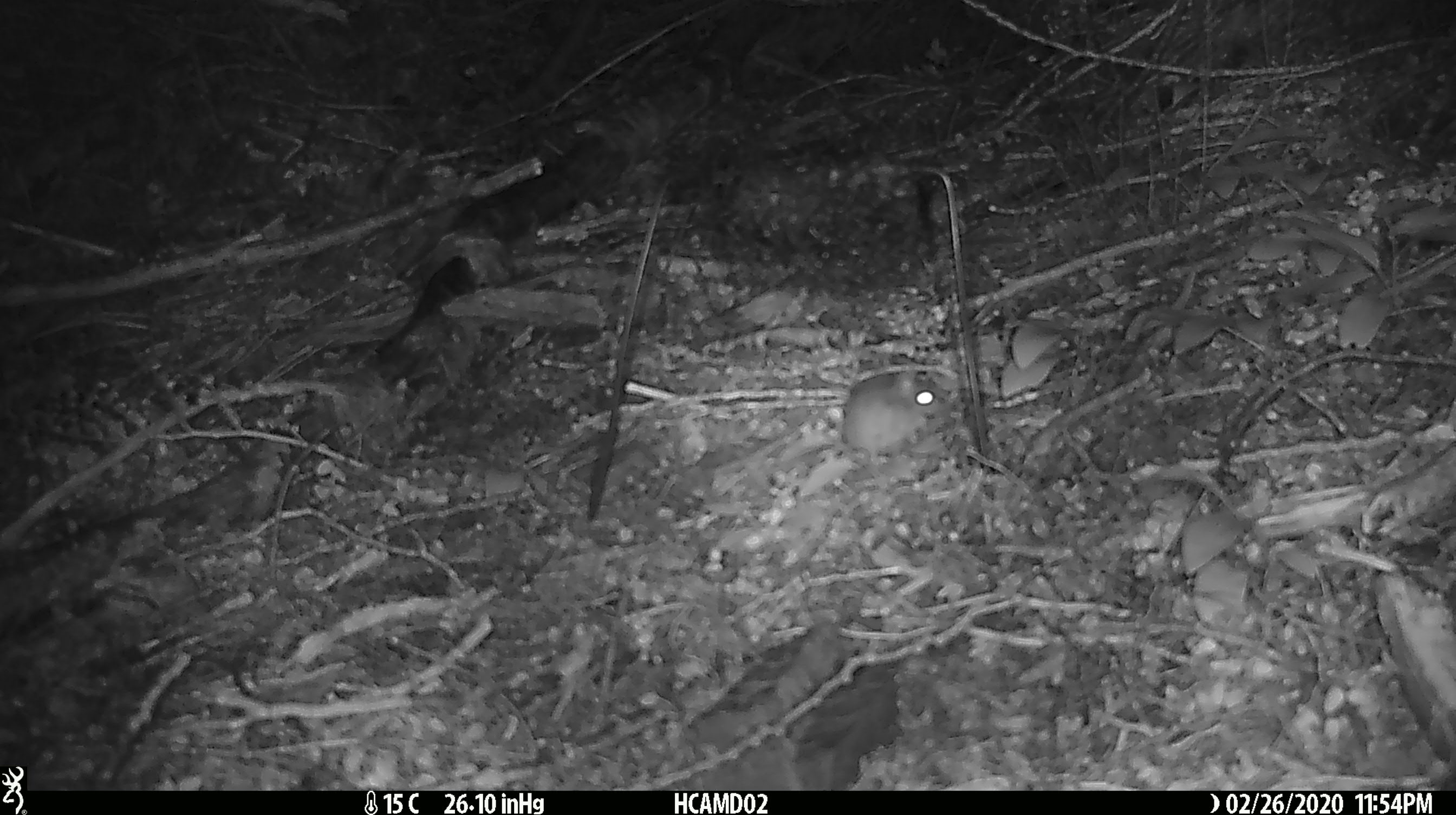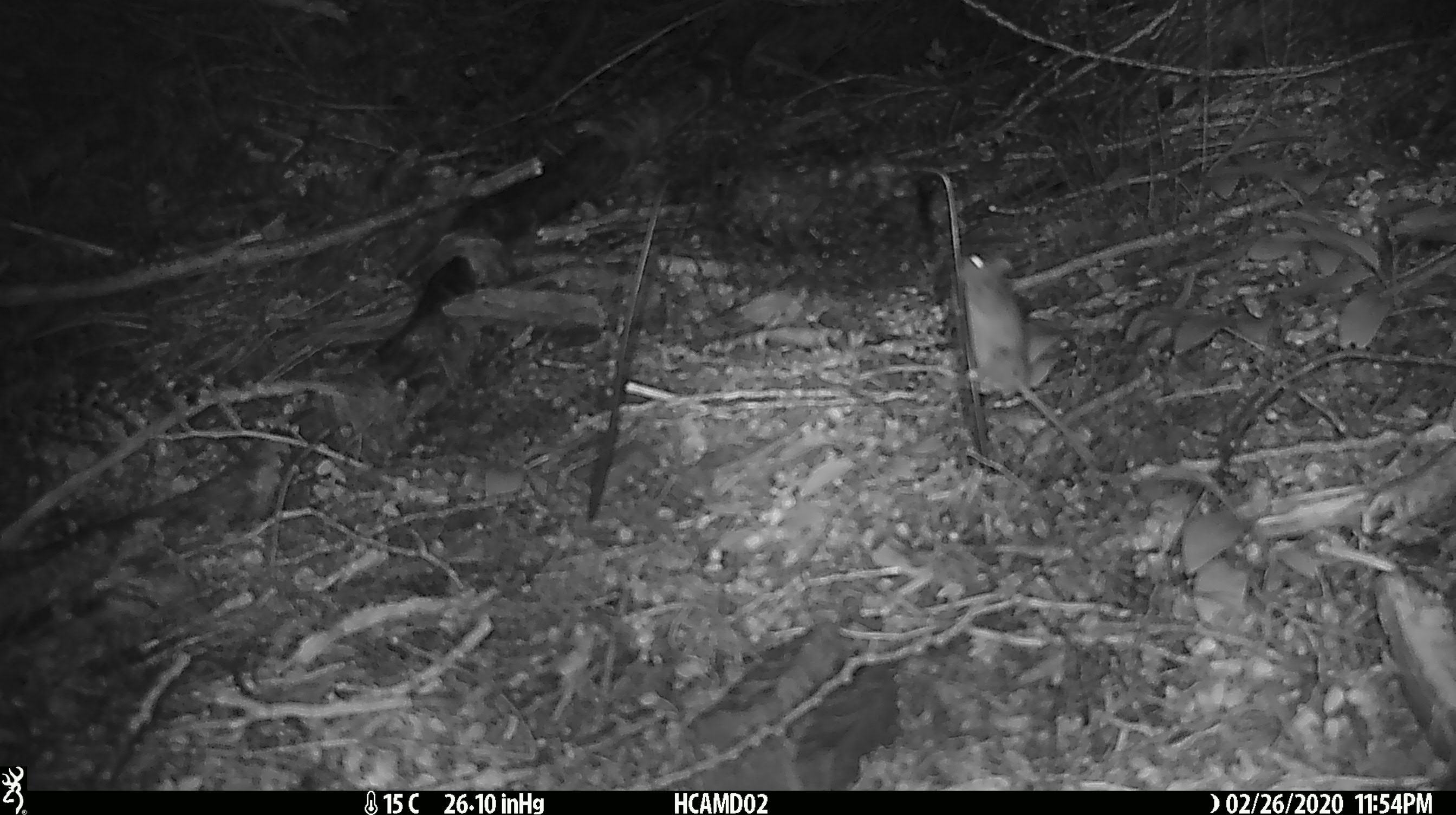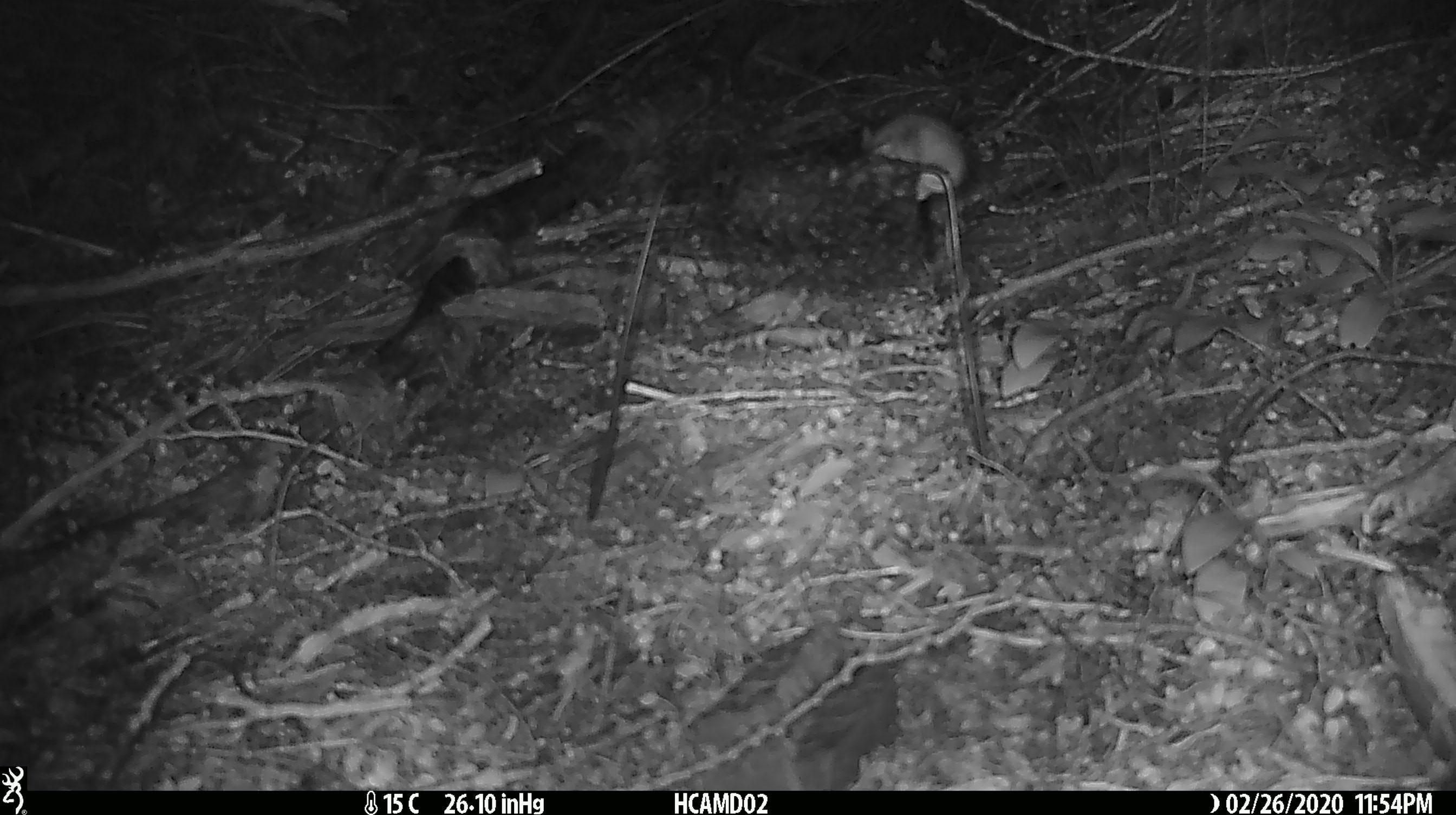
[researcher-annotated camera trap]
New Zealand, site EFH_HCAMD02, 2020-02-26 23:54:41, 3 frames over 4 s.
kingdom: Animalia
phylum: Chordata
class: Mammalia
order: Rodentia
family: Muridae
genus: Mus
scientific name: Mus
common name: mouse